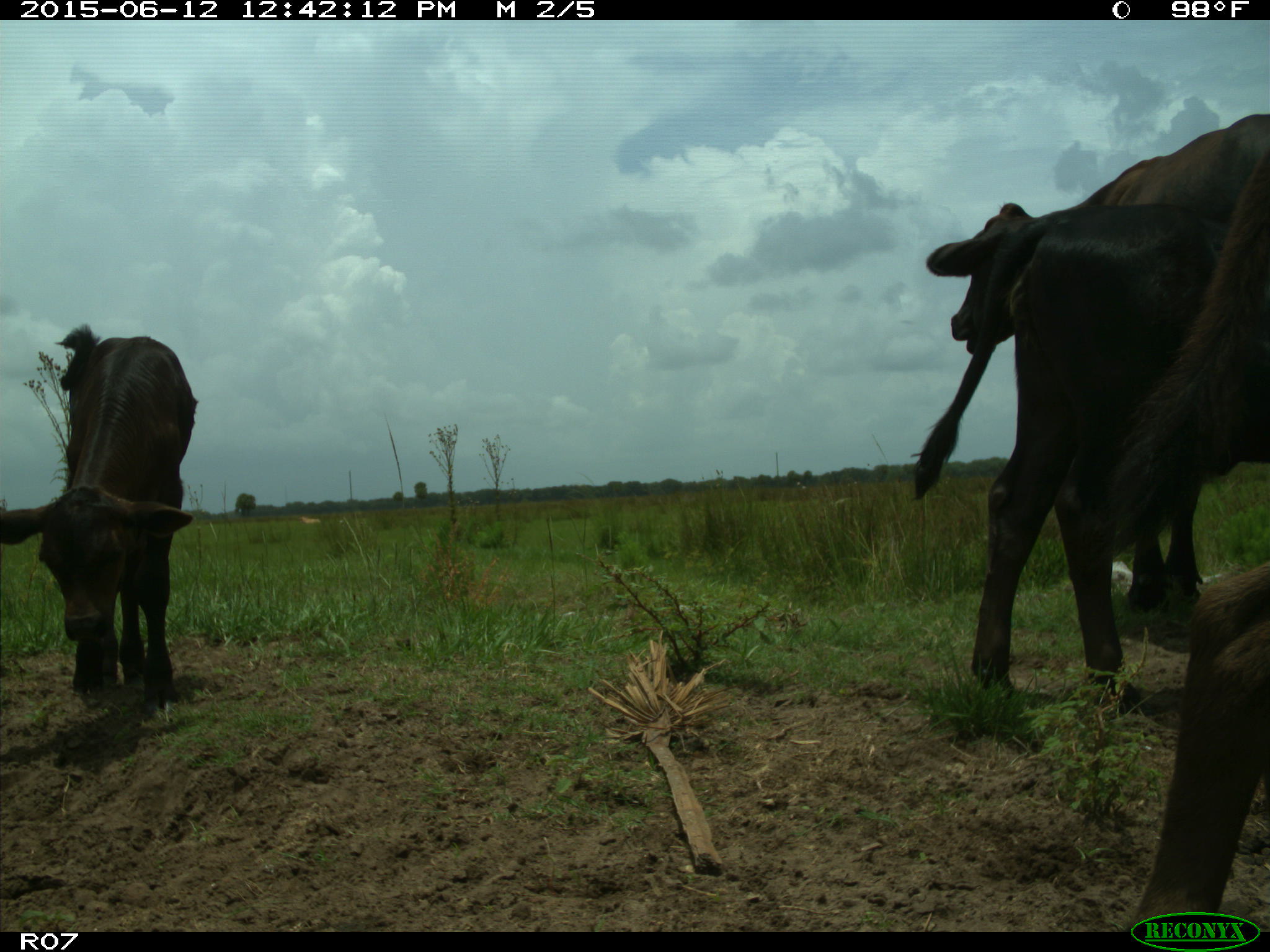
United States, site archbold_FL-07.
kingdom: Animalia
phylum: Chordata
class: Mammalia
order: Artiodactyla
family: Bovidae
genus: Bos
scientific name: Bos taurus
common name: domestic cow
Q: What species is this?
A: Bos taurus (domestic cow).